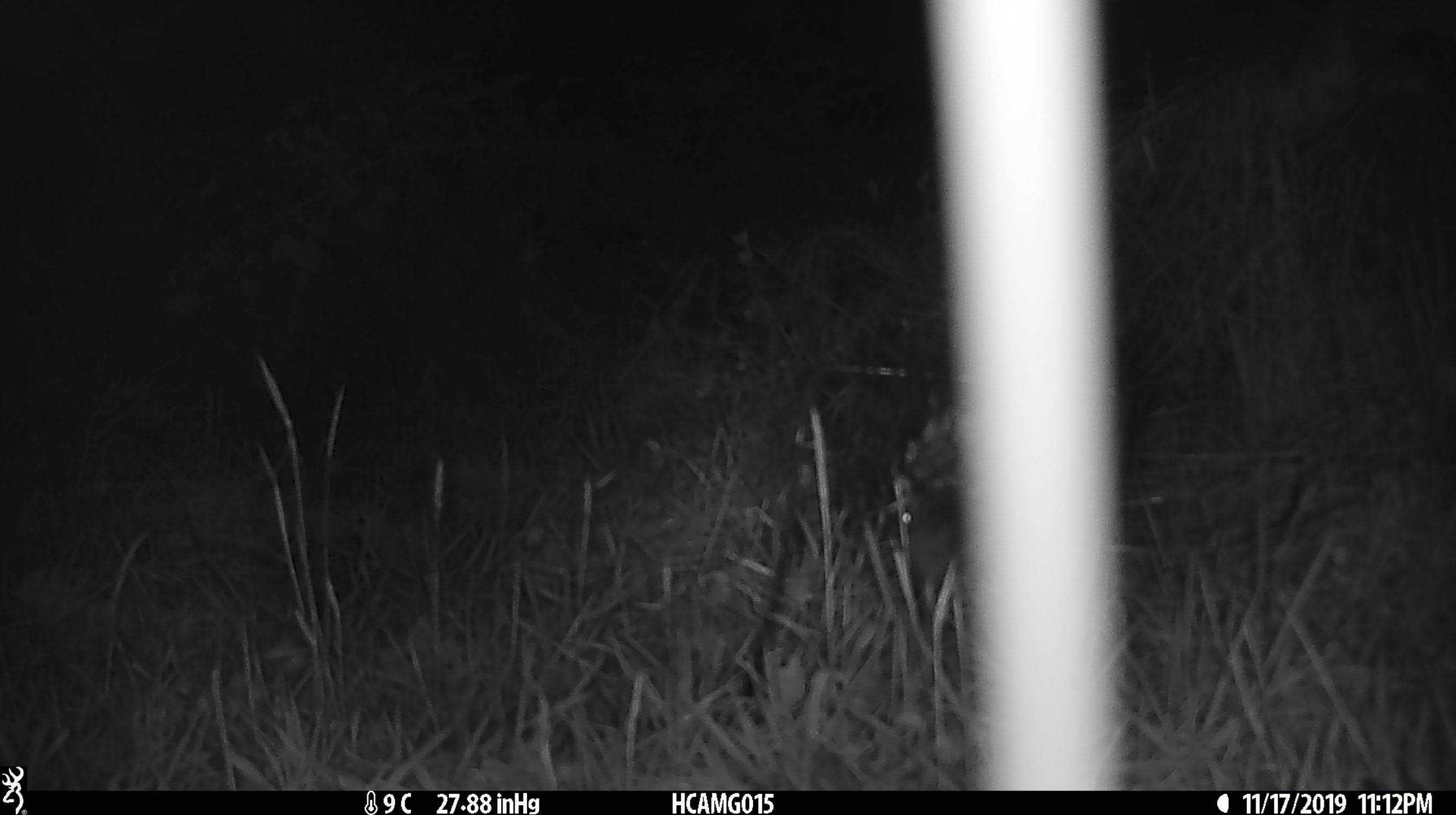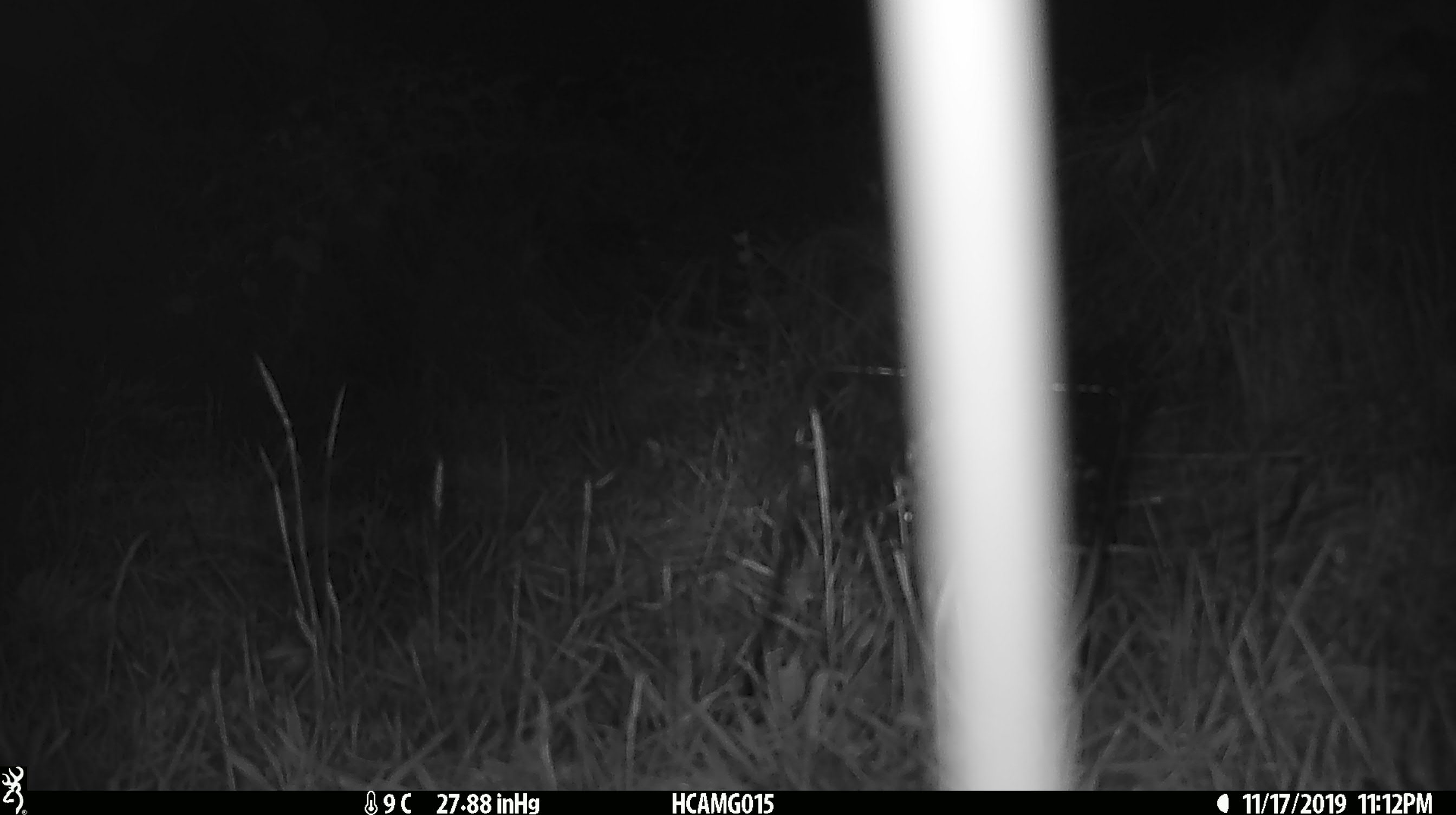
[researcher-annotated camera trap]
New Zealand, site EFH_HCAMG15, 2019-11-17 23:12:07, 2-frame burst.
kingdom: Animalia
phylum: Chordata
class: Mammalia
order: Rodentia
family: Muridae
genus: Mus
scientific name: Mus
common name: mouse